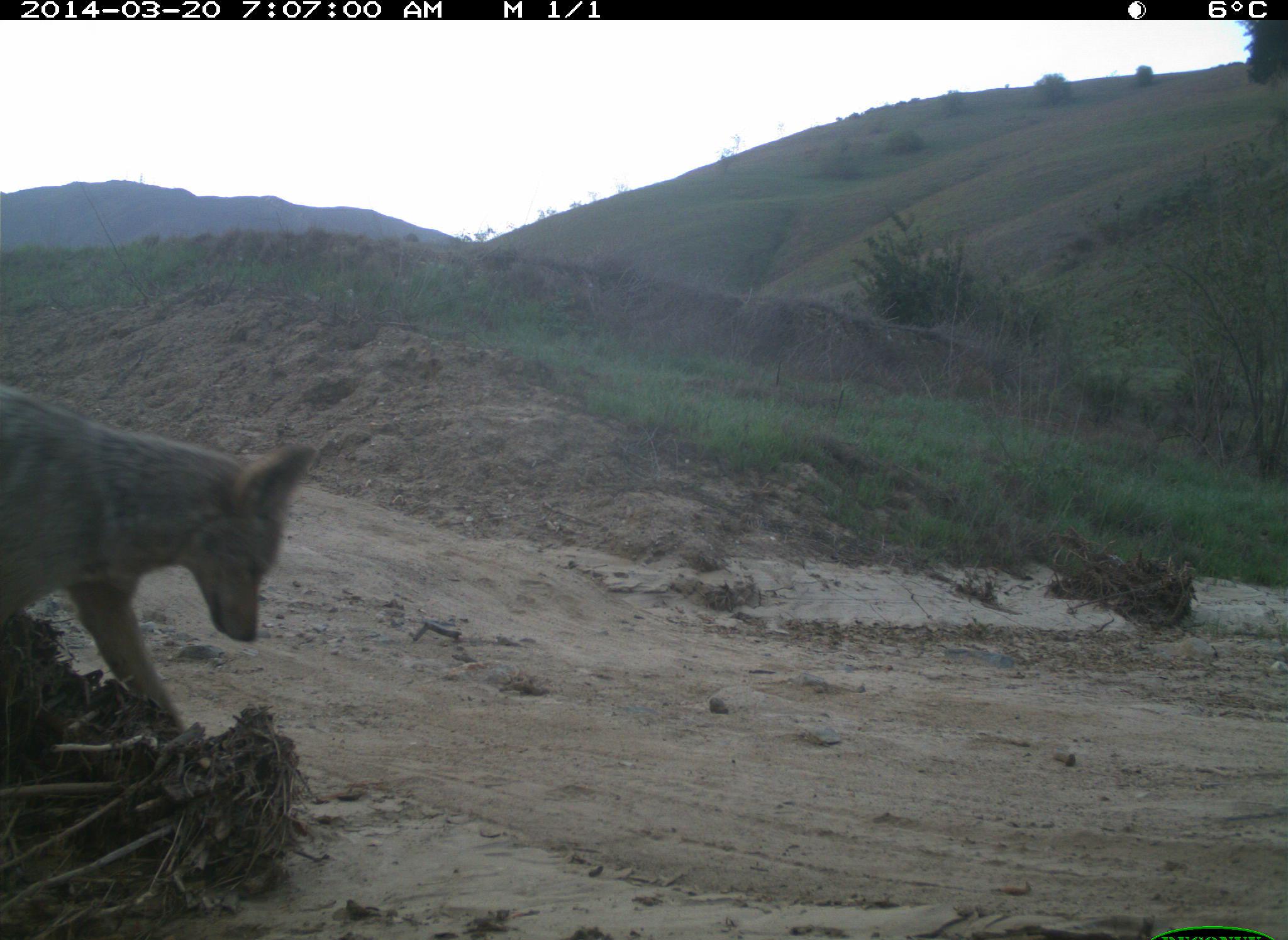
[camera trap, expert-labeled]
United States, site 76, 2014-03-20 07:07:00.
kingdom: Animalia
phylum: Chordata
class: Mammalia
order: Carnivora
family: Canidae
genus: Canis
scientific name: Canis latrans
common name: coyote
Coyote (Canis latrans).